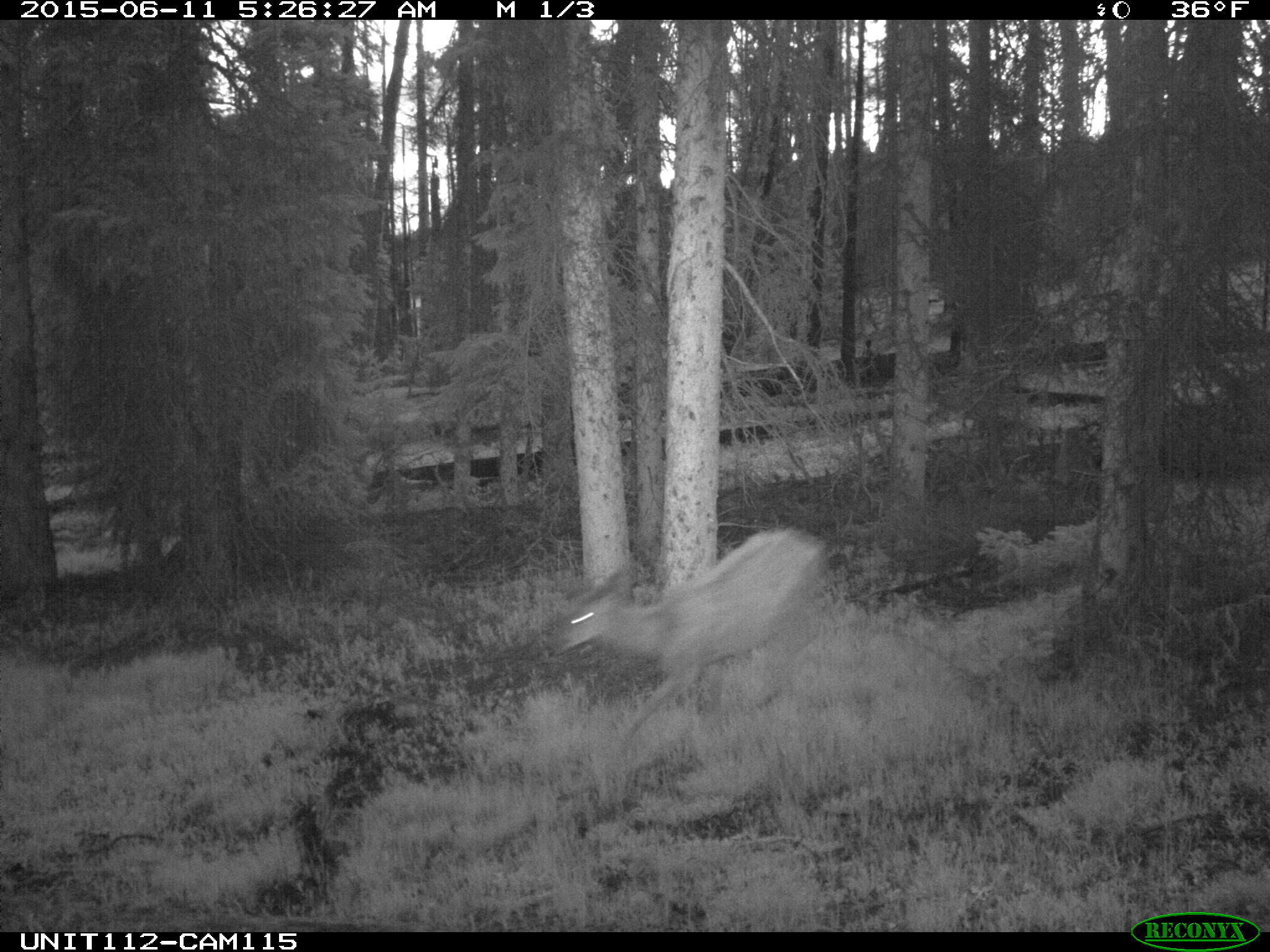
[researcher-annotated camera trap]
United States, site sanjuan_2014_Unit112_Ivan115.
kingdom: Animalia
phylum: Chordata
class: Mammalia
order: Artiodactyla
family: Cervidae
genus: Odocoileus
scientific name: Odocoileus hemionus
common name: mule deer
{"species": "Odocoileus hemionus (mule deer)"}